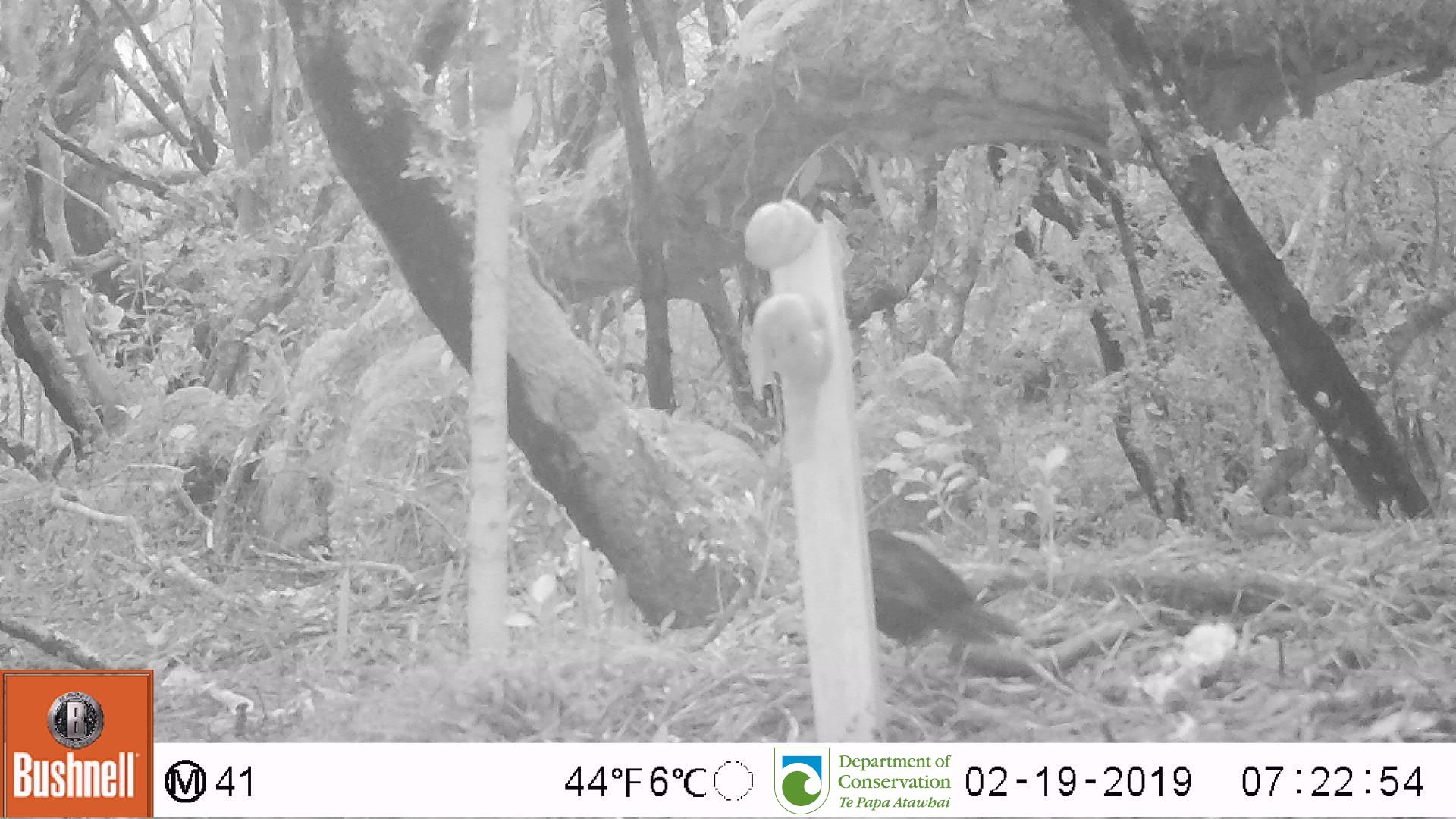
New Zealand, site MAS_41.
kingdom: Animalia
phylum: Chordata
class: Aves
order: Passeriformes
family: Turdidae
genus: Turdus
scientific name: Turdus merula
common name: eurasian blackbird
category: blackbird